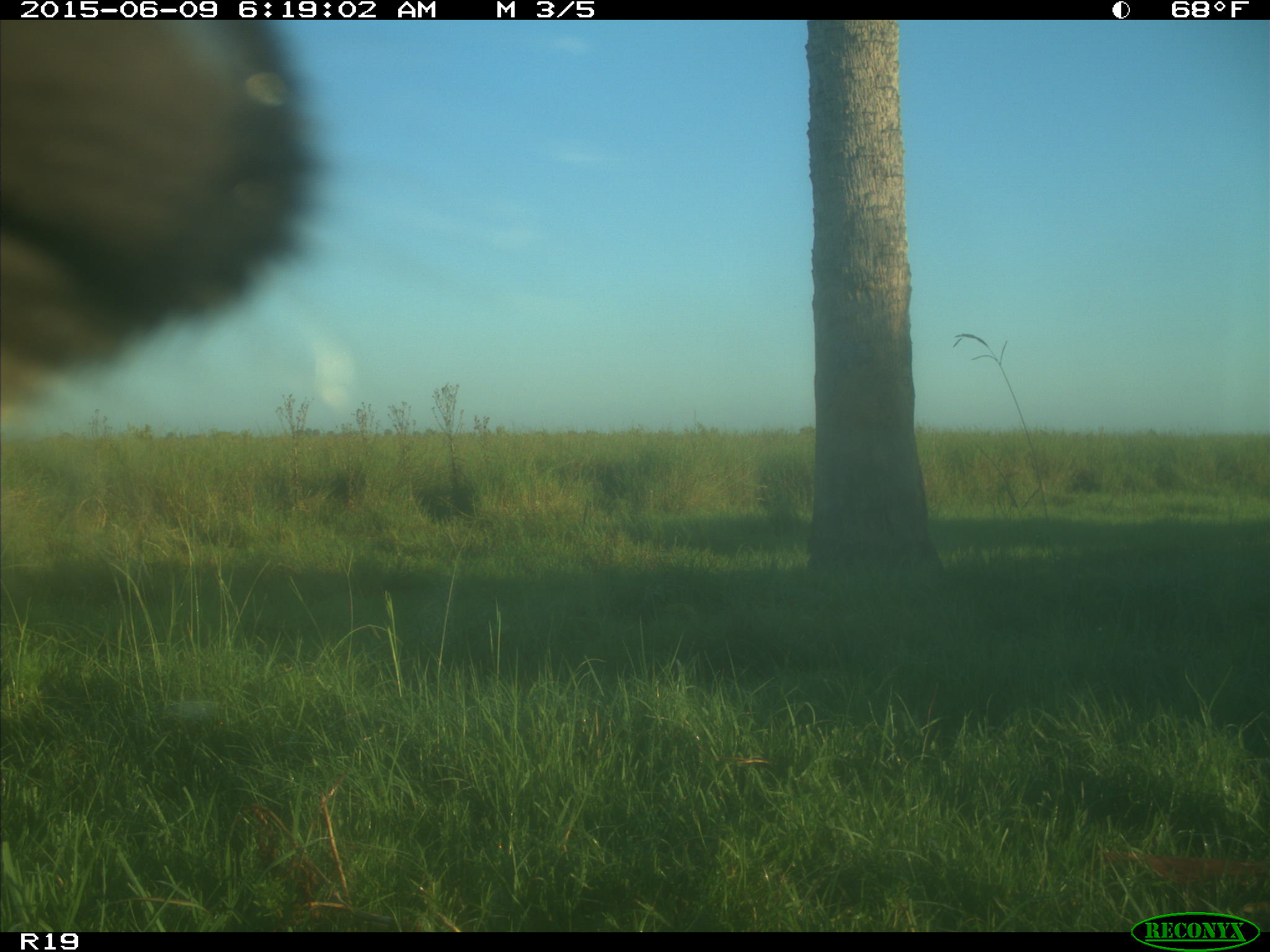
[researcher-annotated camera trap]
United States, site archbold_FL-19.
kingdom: Animalia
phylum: Chordata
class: Mammalia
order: Artiodactyla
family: Bovidae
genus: Bos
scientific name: Bos taurus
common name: domestic cow